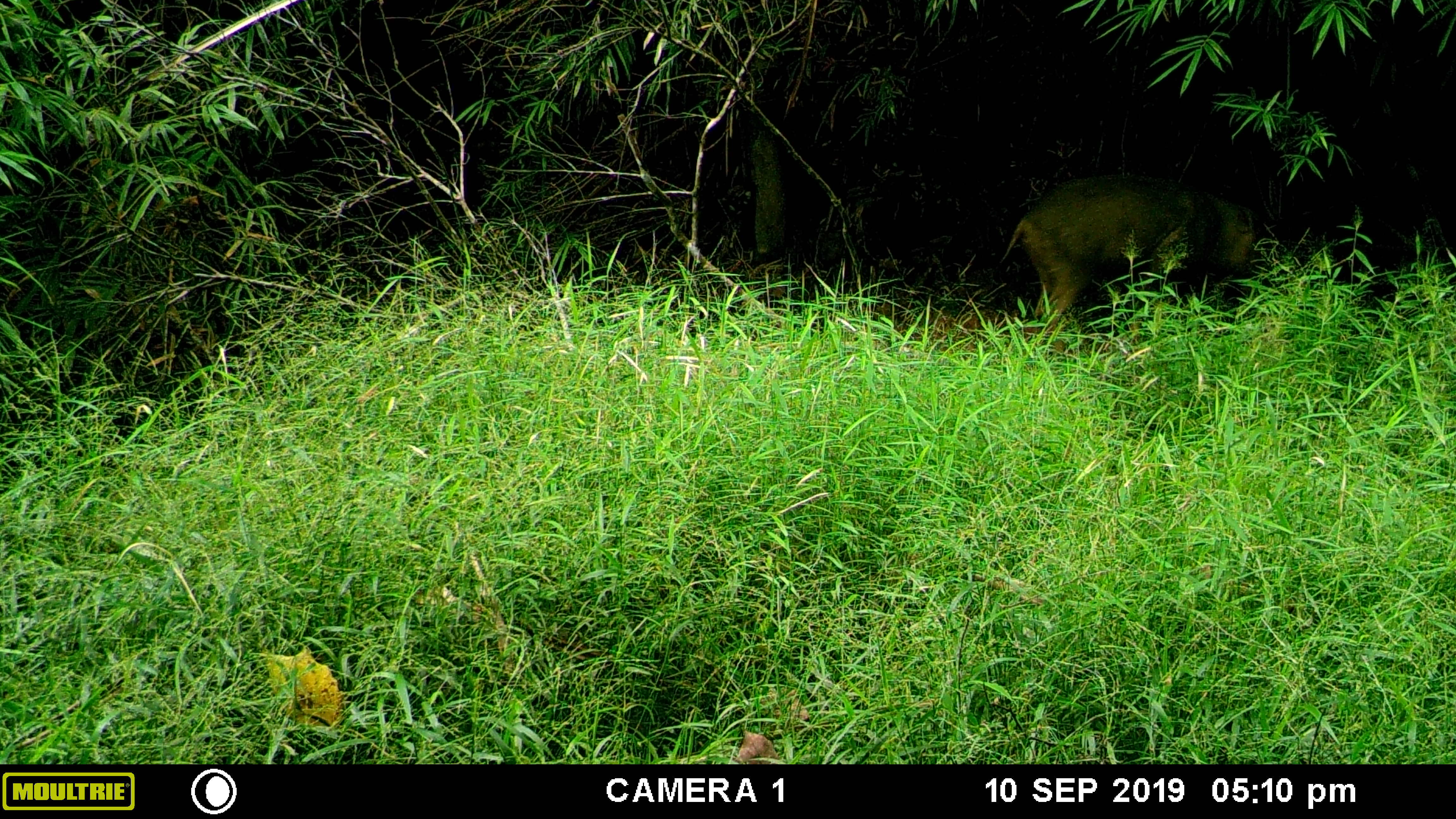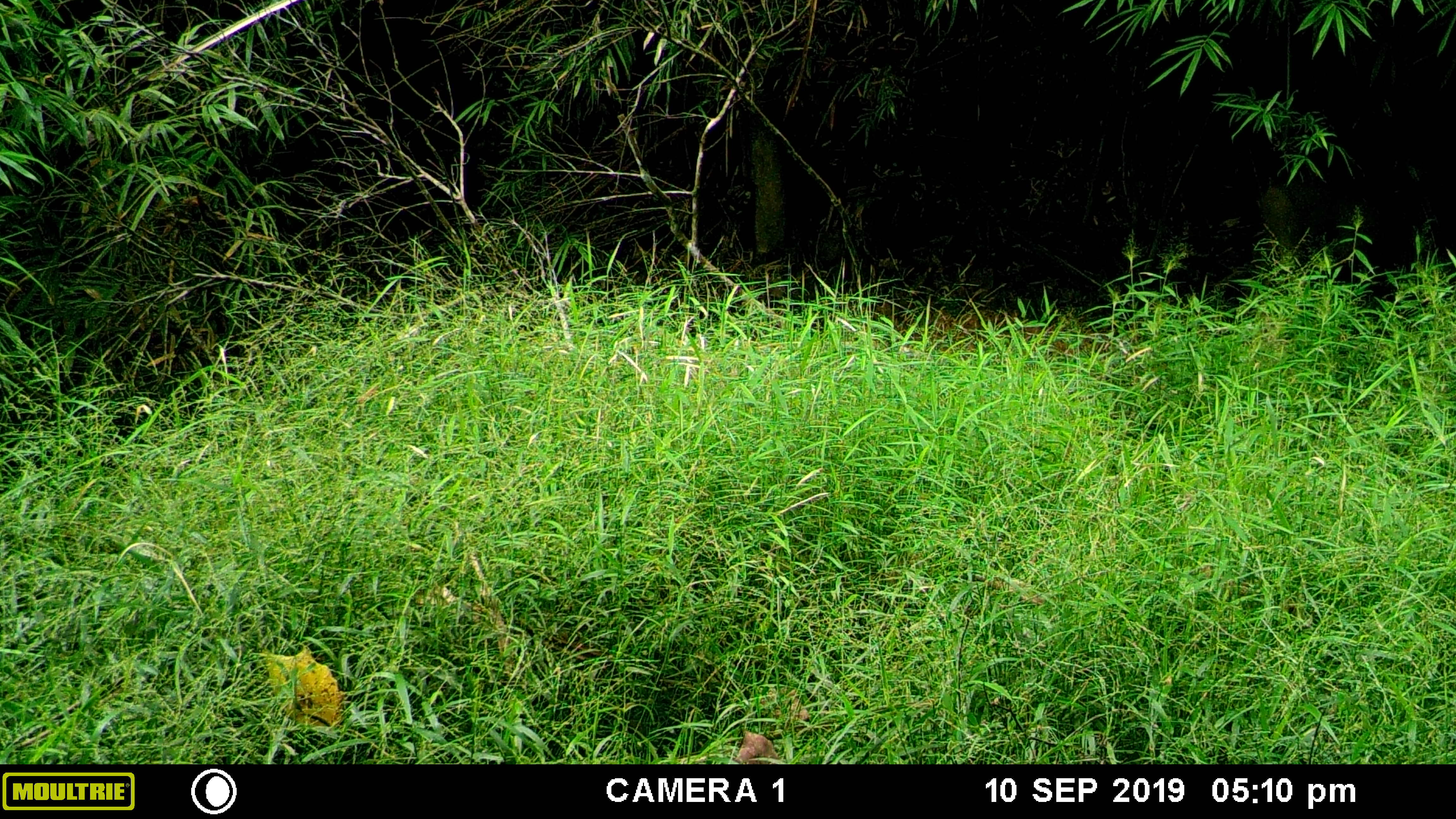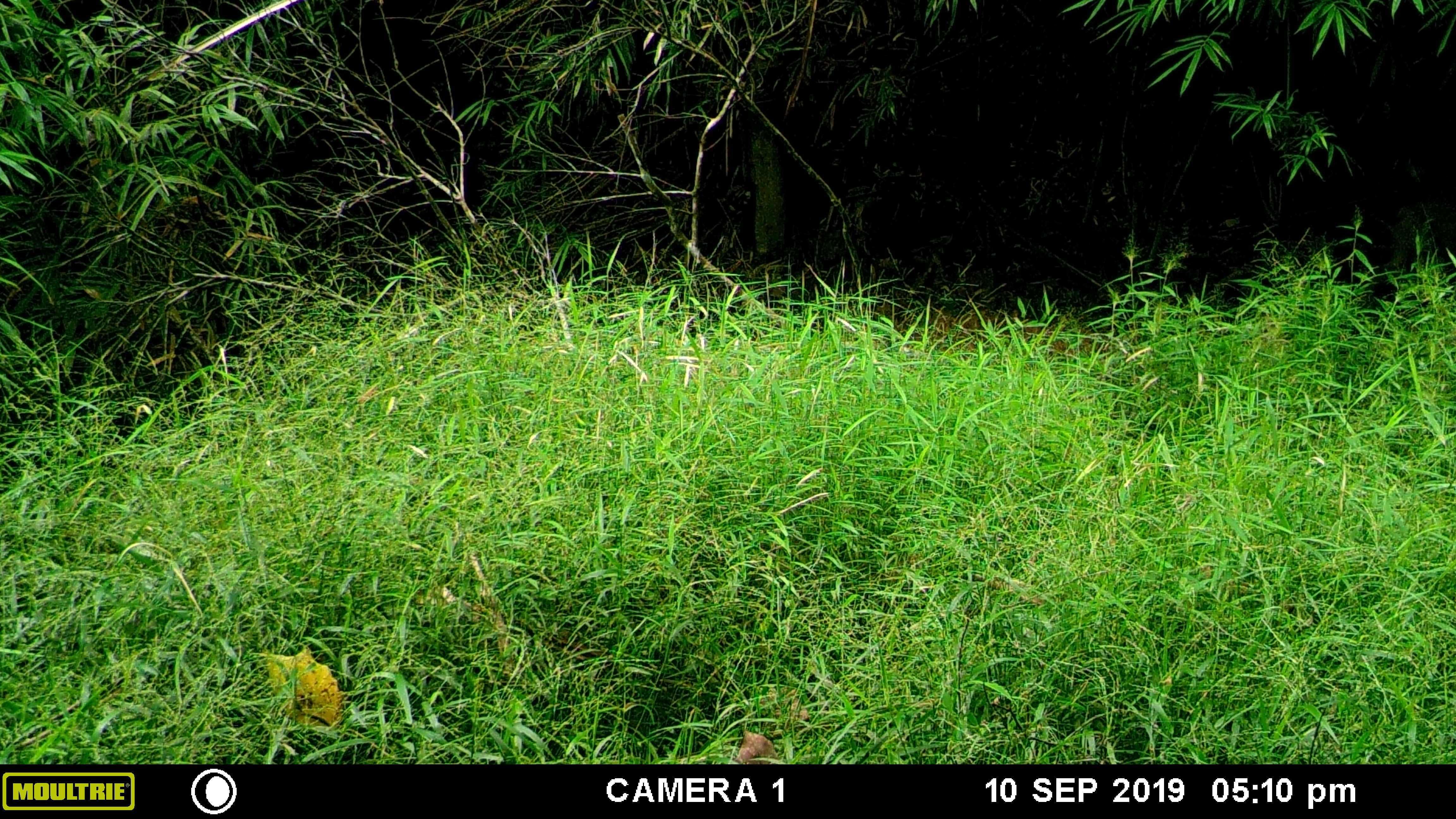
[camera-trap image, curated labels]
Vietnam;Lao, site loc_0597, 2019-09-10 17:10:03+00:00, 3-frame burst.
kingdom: Animalia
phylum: Chordata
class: Mammalia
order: Artiodactyla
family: Suidae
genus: Sus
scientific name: Sus scrofa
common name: eurasian wild pig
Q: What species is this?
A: Eurasian wild pig (Sus scrofa).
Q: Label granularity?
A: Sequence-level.